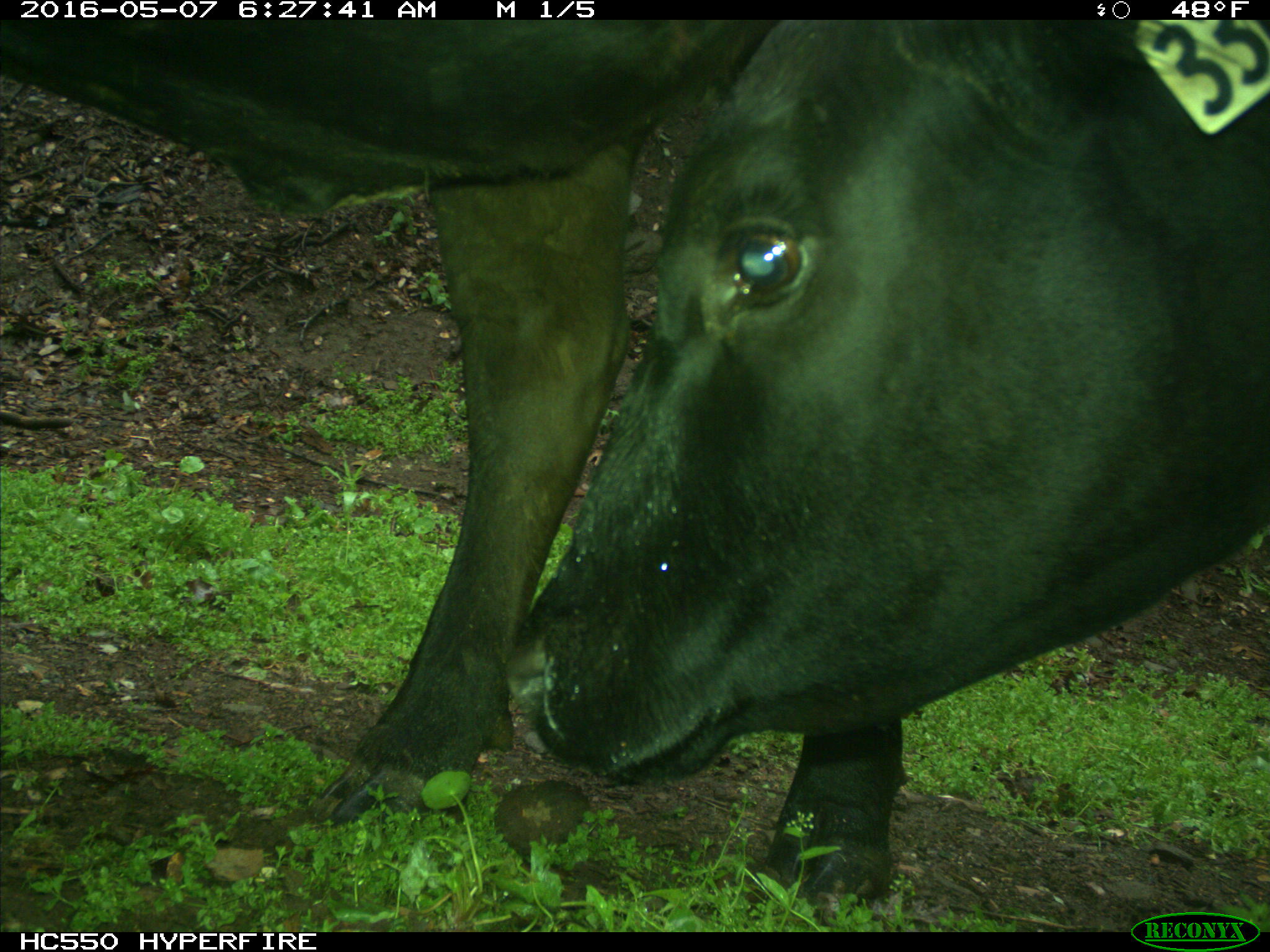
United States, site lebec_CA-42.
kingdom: Animalia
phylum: Chordata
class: Mammalia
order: Artiodactyla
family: Bovidae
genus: Bos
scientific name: Bos taurus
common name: domestic cow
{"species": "Bos taurus (domestic cow)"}